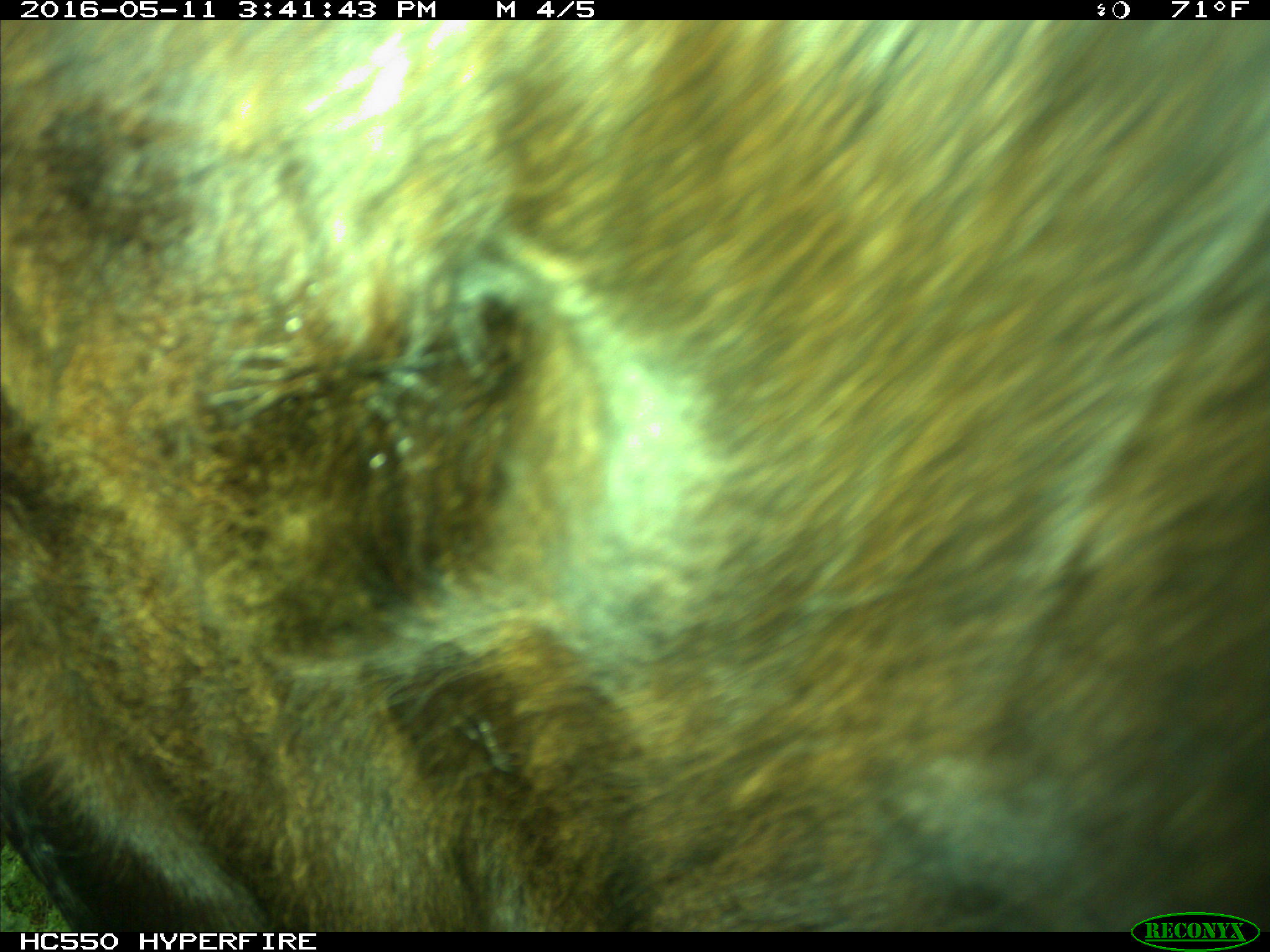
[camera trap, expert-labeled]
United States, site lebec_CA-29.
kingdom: Animalia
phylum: Chordata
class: Mammalia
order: Artiodactyla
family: Bovidae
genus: Bos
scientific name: Bos taurus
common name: domestic cow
Bos taurus (domestic cow).